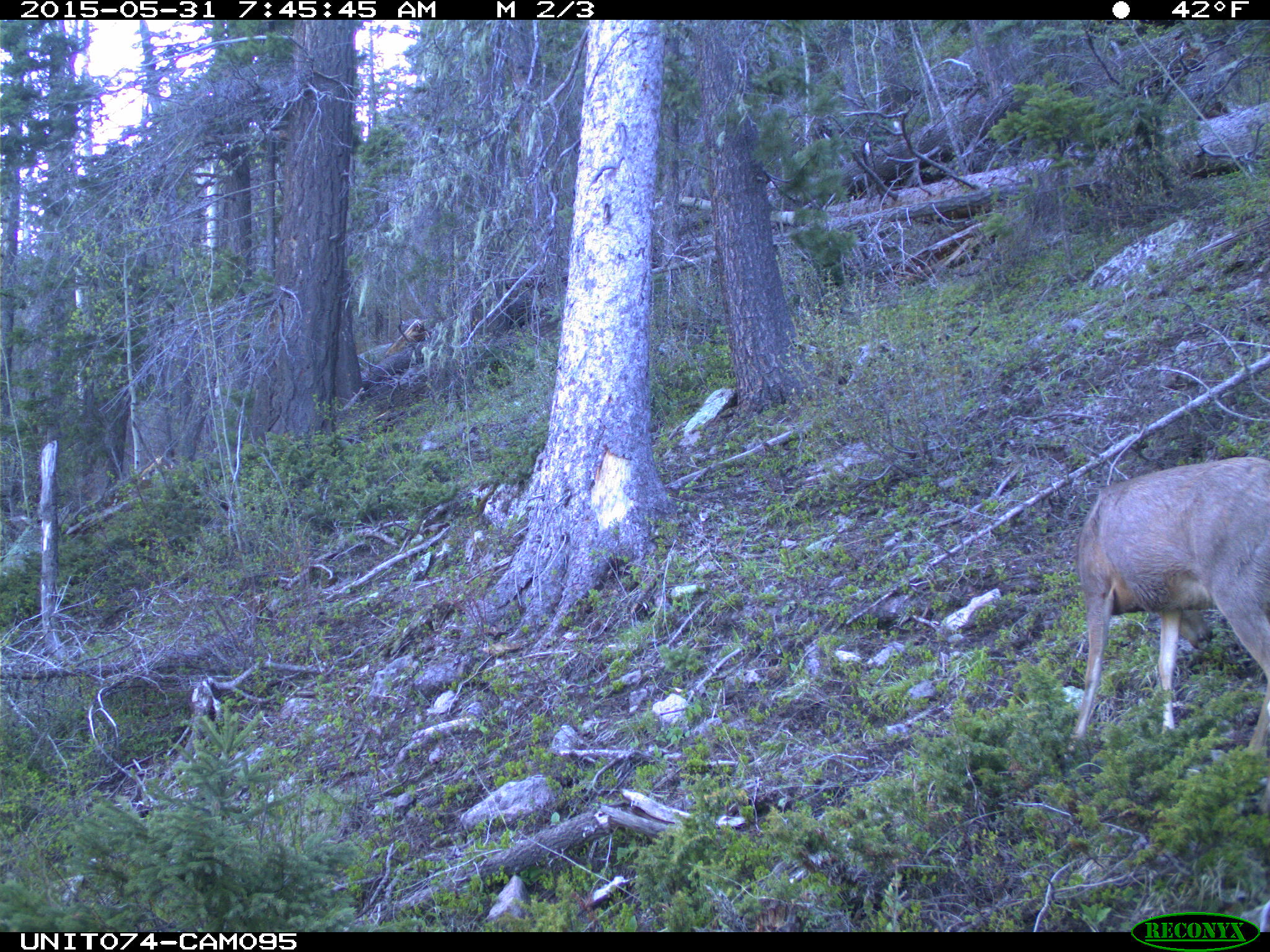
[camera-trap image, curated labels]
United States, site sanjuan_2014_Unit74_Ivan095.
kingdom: Animalia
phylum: Chordata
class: Mammalia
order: Artiodactyla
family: Cervidae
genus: Odocoileus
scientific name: Odocoileus hemionus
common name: mule deer